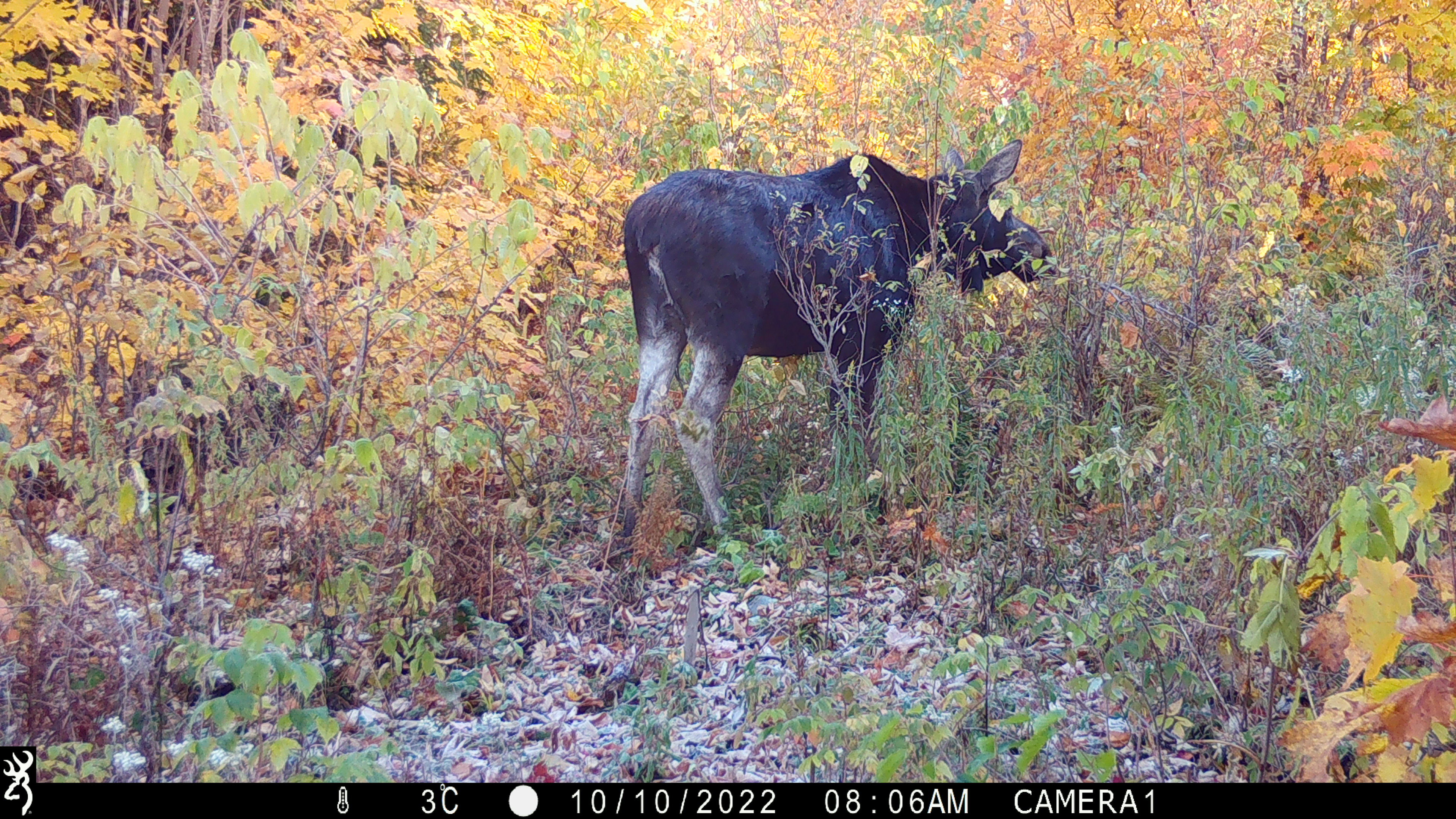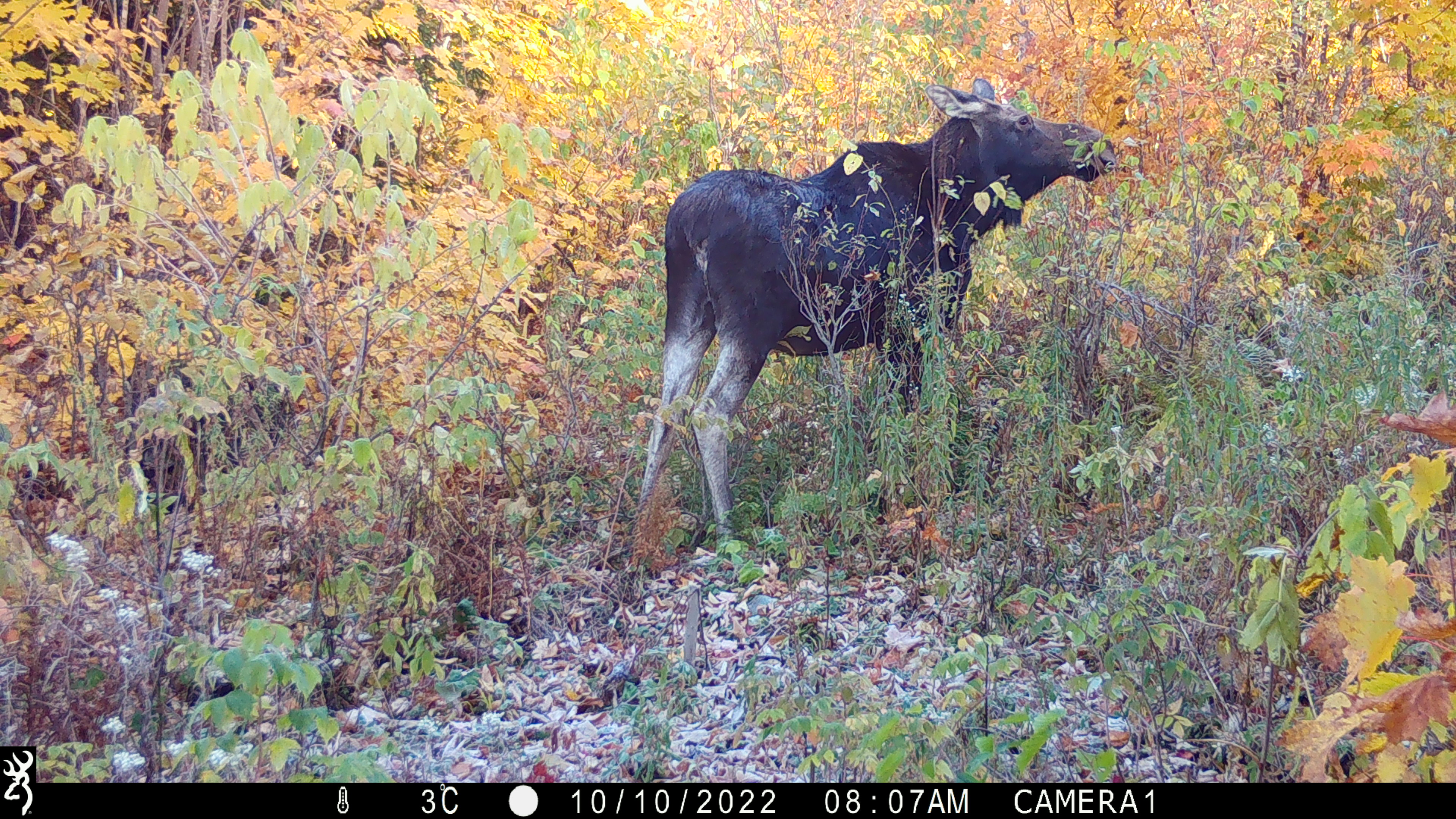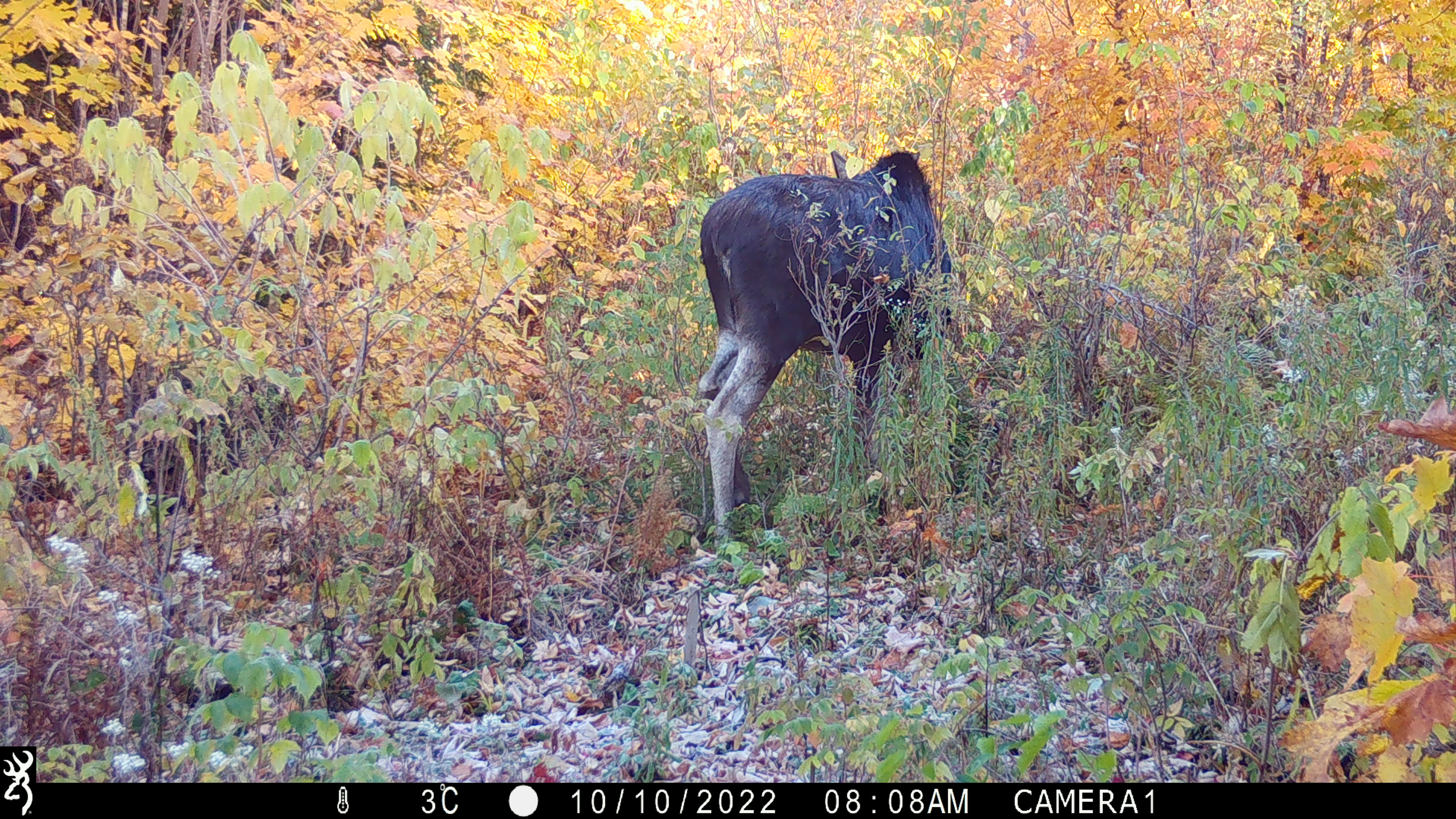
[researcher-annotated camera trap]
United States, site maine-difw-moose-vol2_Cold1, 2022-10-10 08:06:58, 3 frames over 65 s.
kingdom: Animalia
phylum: Chordata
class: Mammalia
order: Artiodactyla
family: Cervidae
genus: Alces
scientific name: Alces alces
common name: moose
Moose (Alces alces).